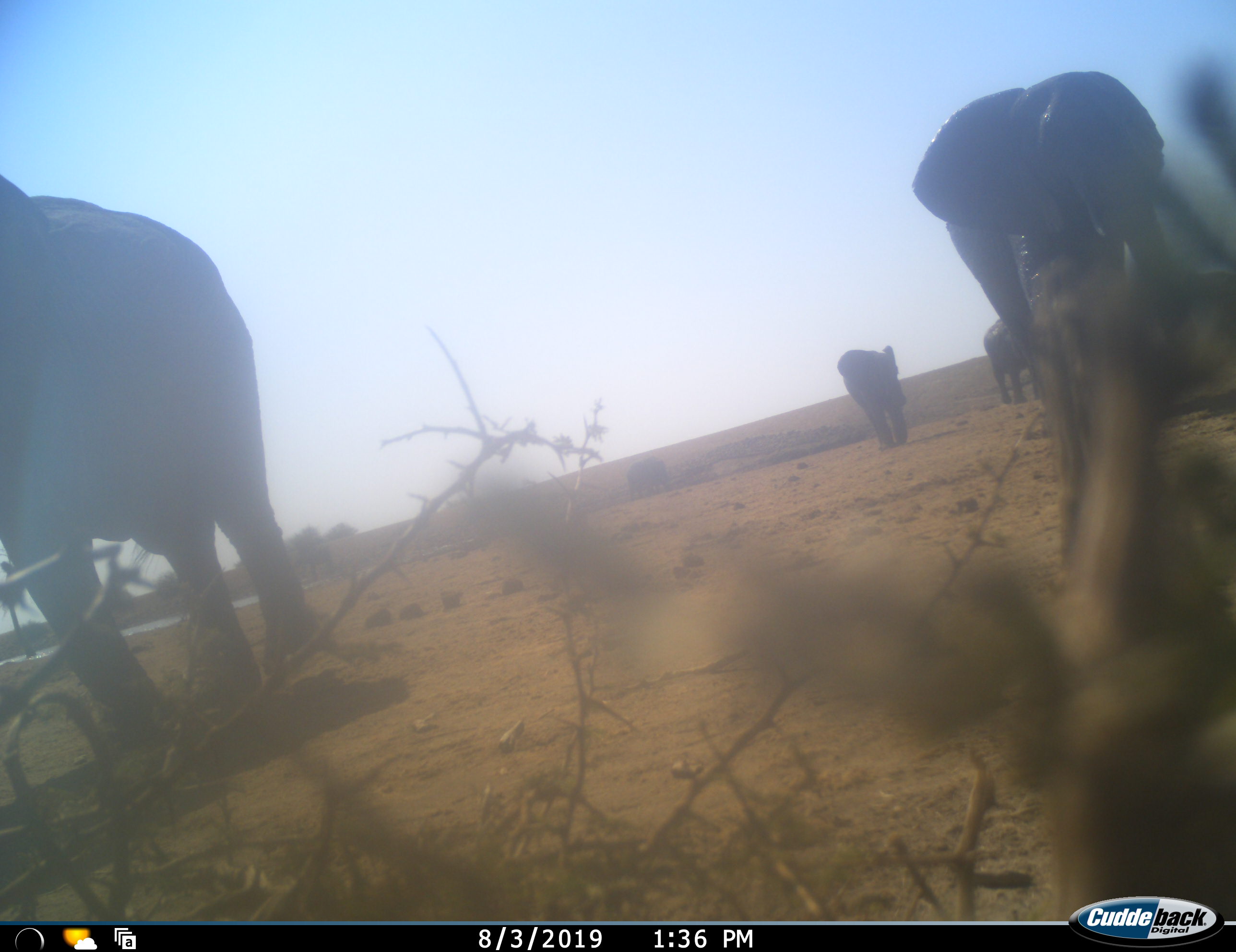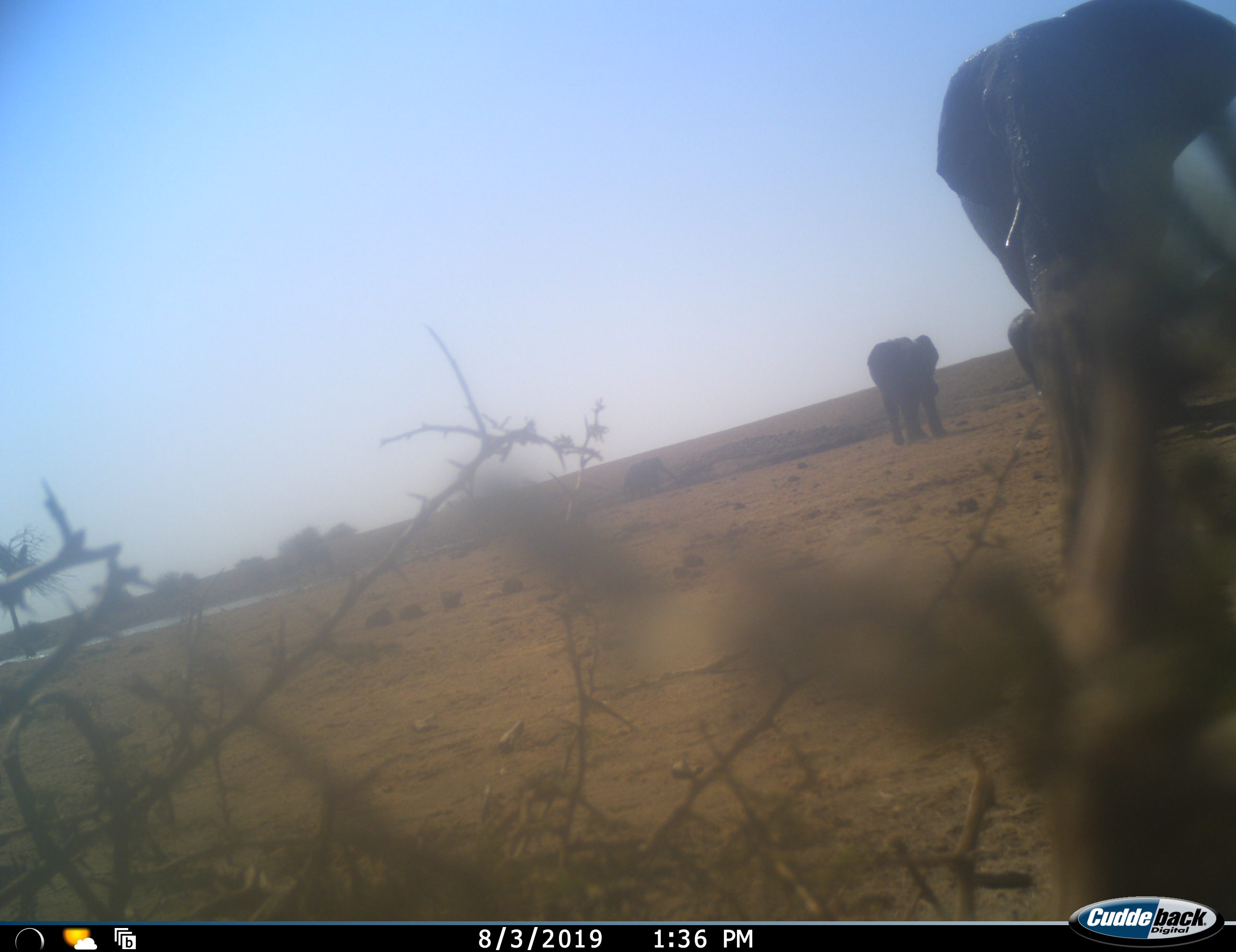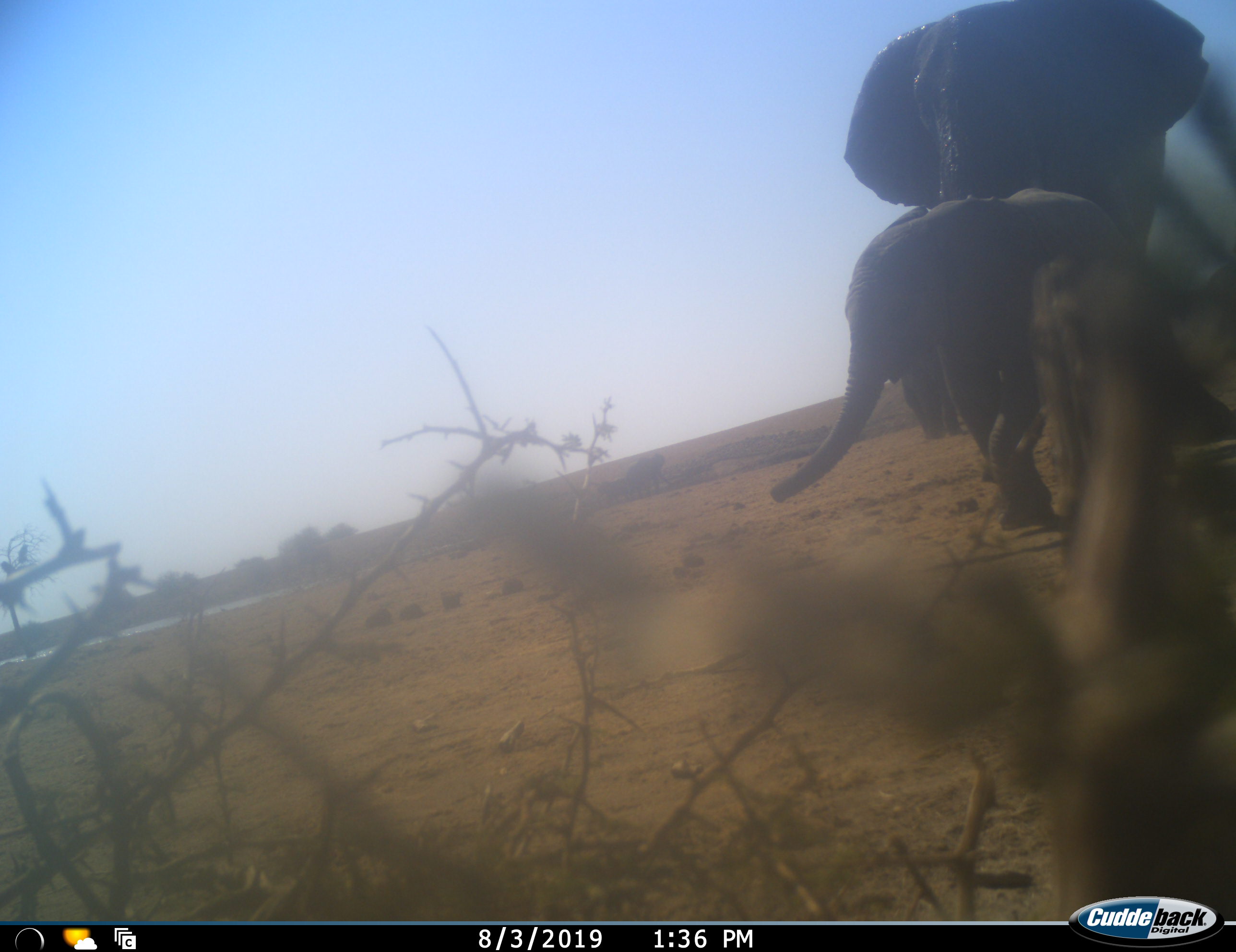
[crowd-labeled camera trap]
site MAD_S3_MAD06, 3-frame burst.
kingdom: Animalia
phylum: Chordata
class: Mammalia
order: Proboscidea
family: Elephantidae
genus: Loxodonta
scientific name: Loxodonta africana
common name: african bush elephant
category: elephant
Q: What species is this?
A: Elephant (african bush elephant) (Loxodonta africana).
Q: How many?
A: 5.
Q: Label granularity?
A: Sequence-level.